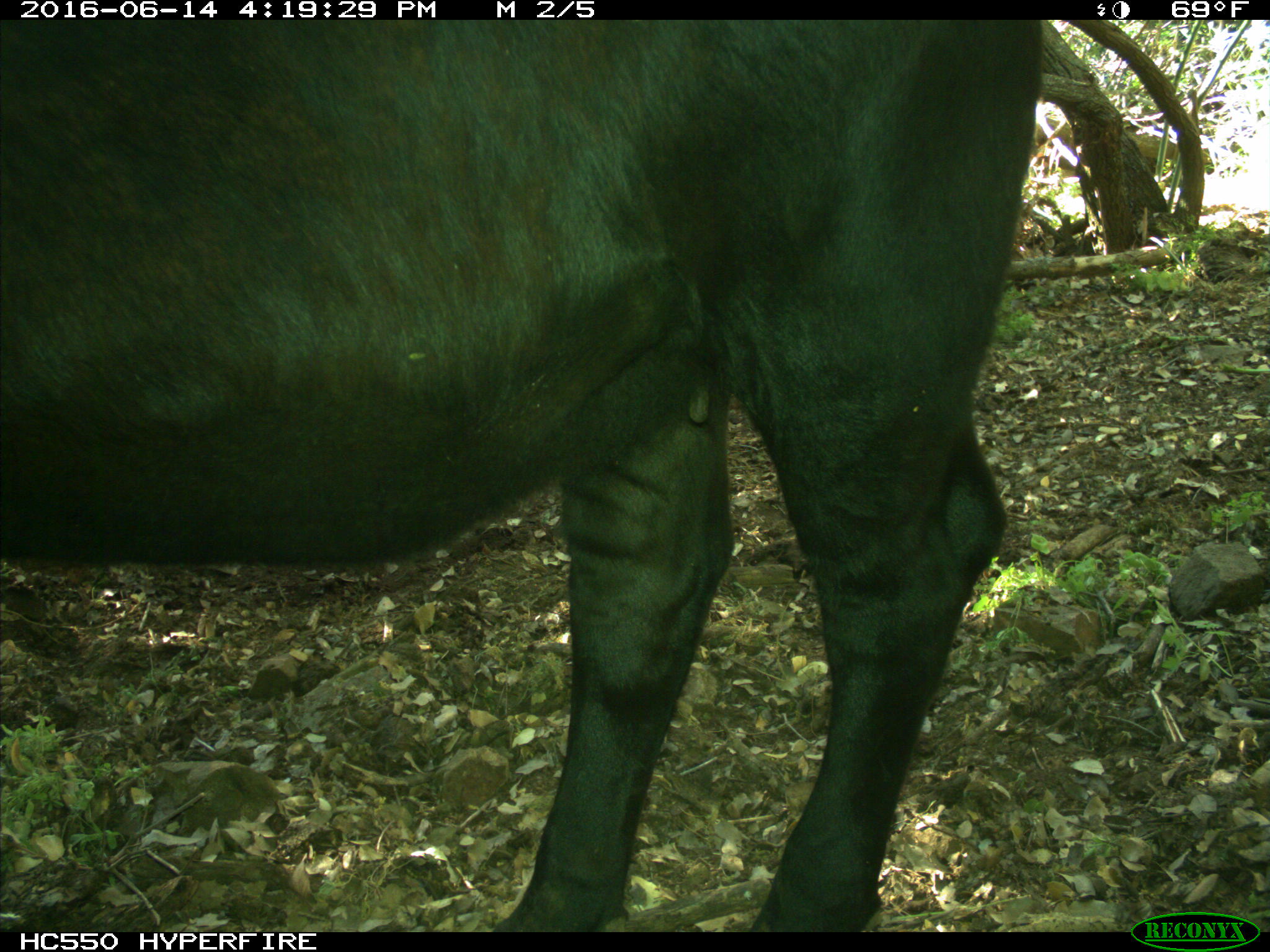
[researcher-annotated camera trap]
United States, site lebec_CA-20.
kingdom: Animalia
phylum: Chordata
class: Mammalia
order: Artiodactyla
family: Bovidae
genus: Bos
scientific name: Bos taurus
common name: domestic cow